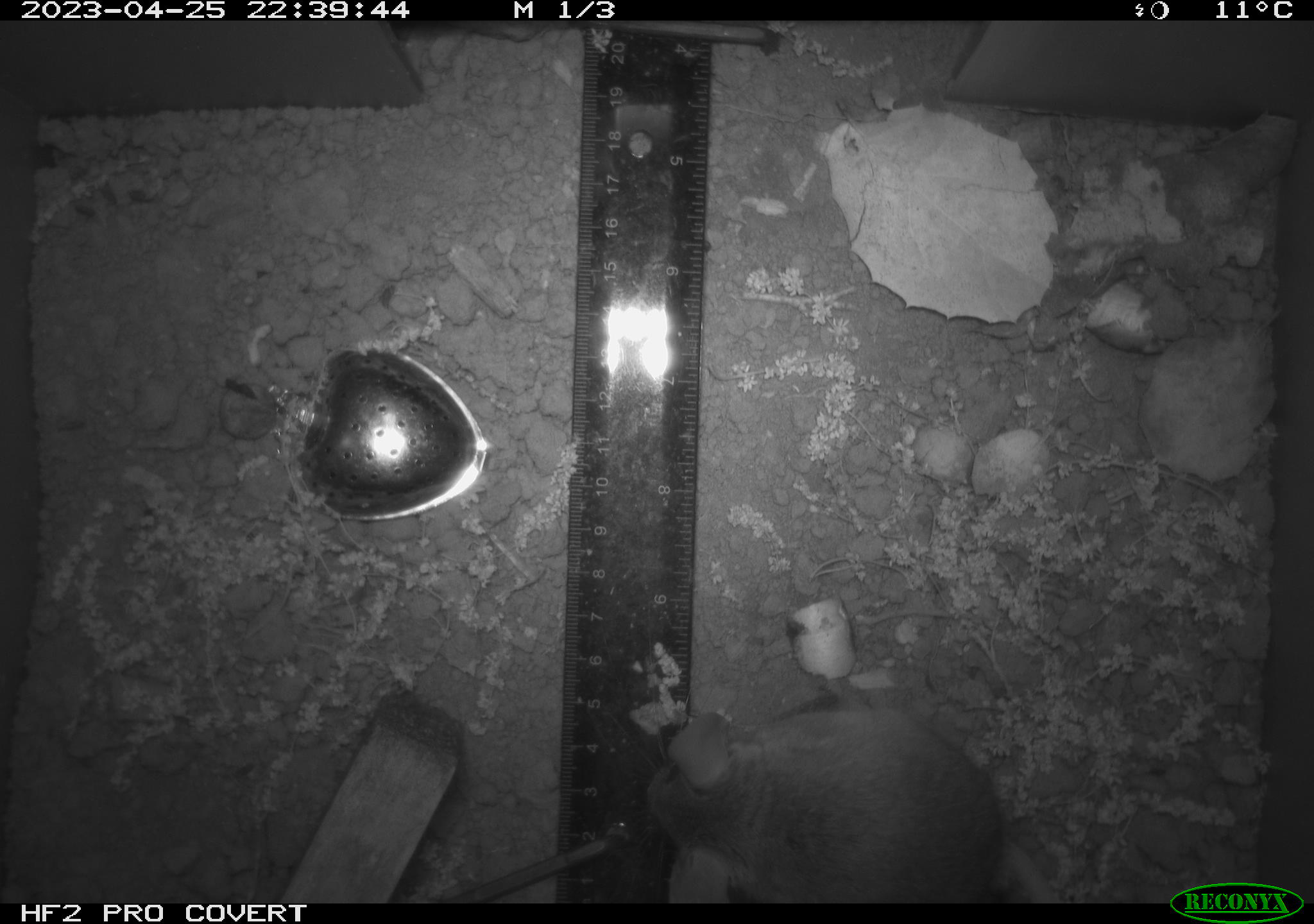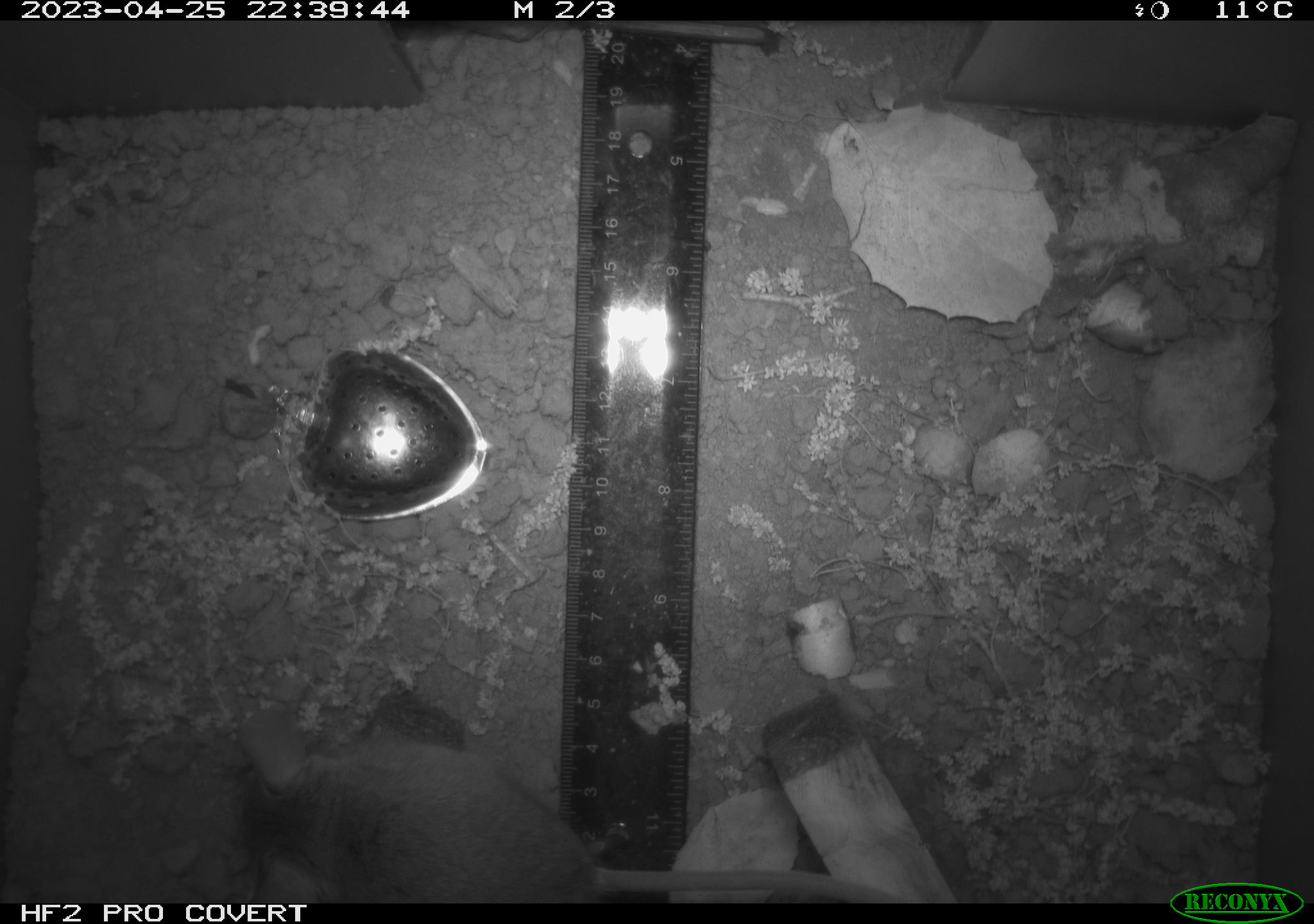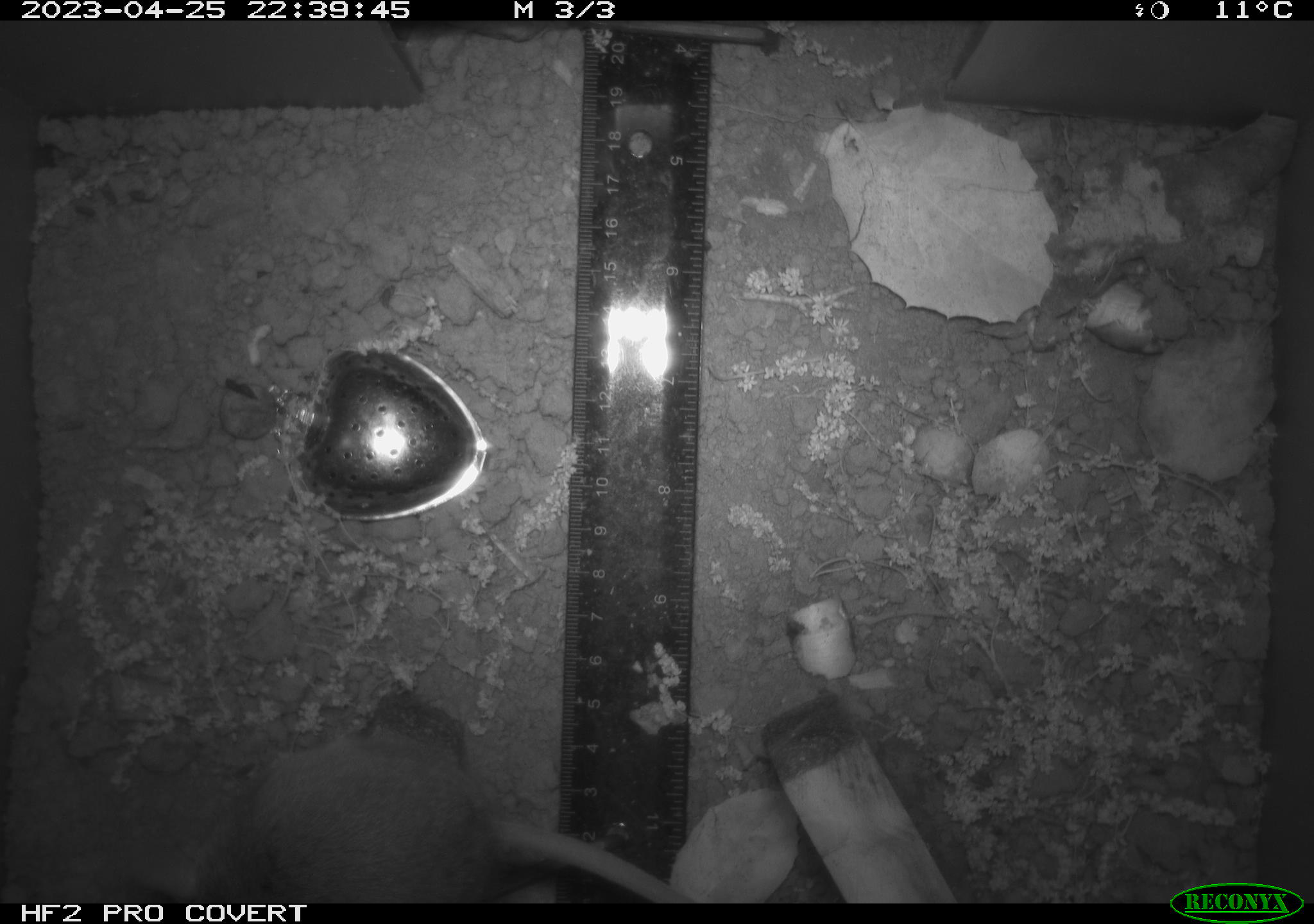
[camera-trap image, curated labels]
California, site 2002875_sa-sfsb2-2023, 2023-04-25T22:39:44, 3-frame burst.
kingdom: Animalia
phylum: Chordata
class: Mammalia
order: Rodentia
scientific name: Rodentia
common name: mouse species